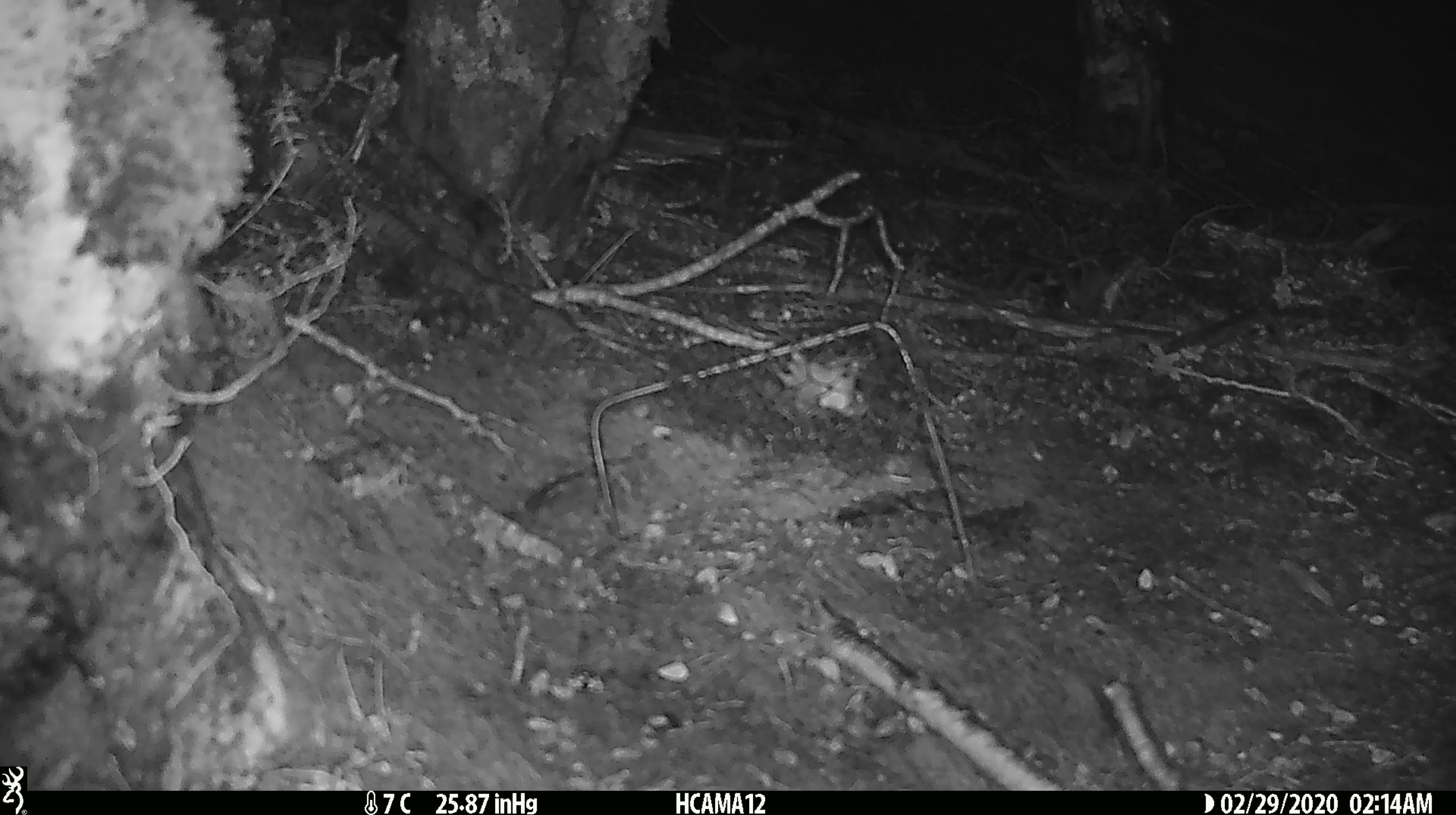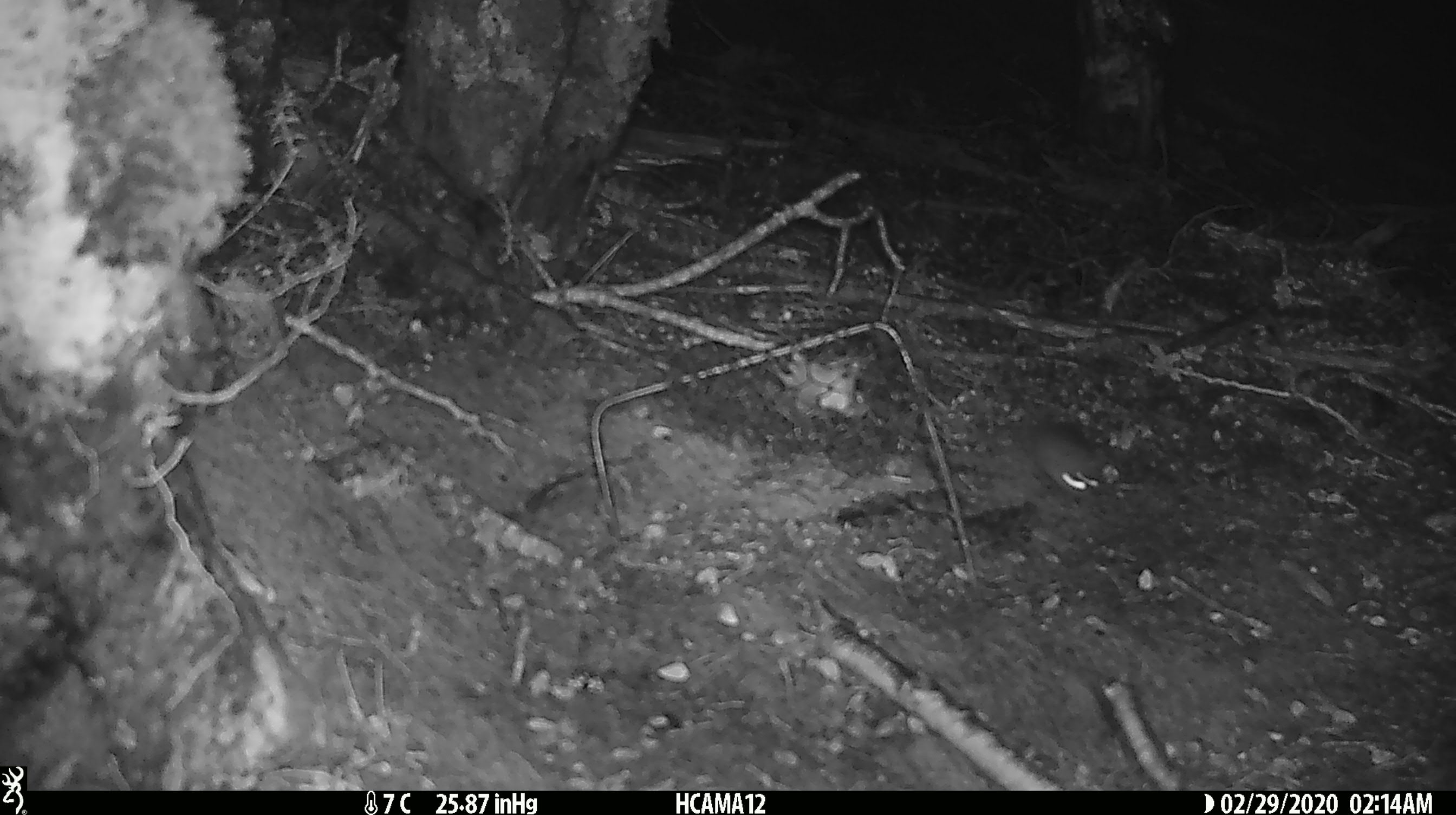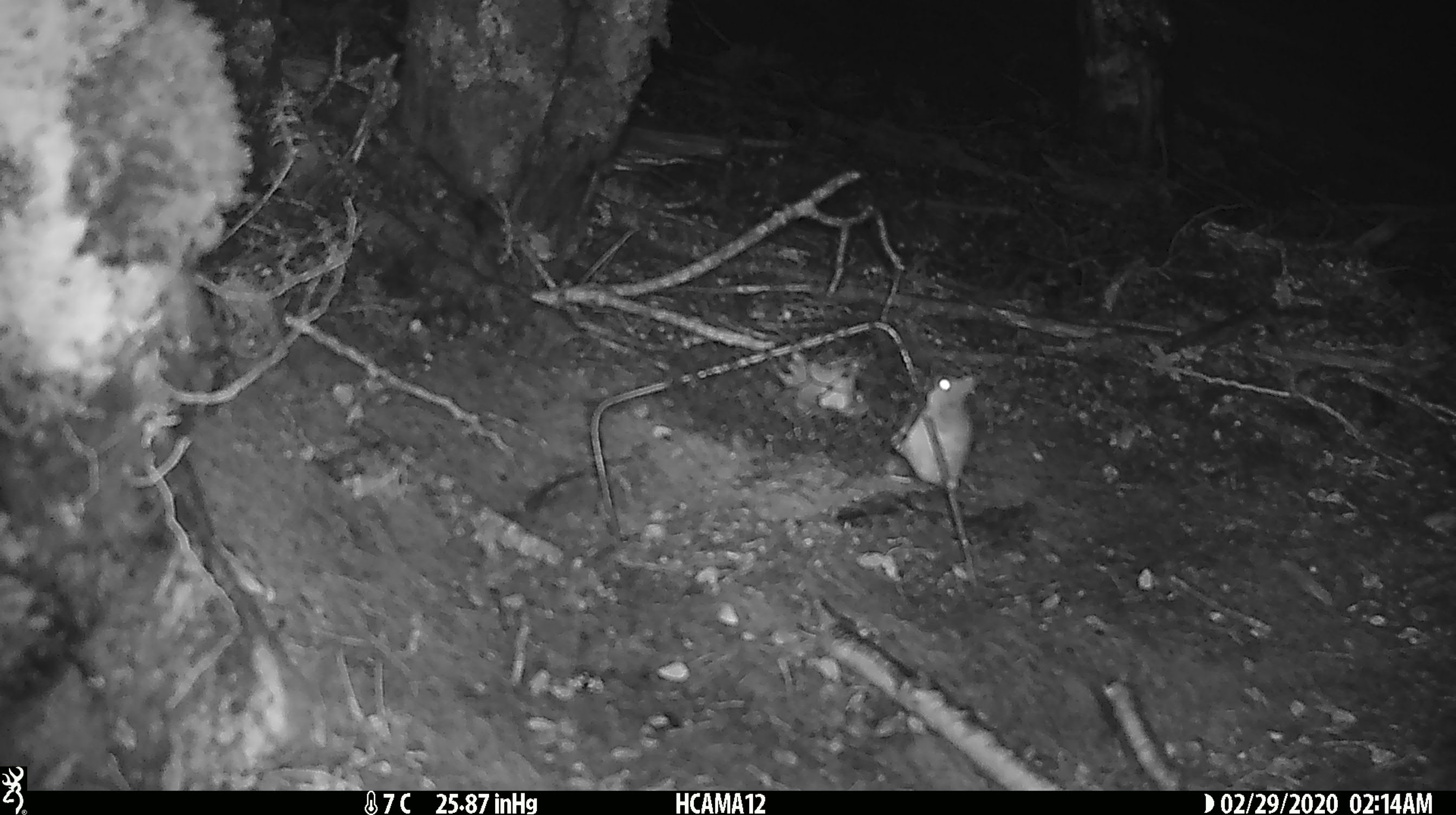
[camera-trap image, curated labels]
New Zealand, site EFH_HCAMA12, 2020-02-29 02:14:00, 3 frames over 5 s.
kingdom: Animalia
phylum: Chordata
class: Mammalia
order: Rodentia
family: Muridae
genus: Mus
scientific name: Mus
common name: mouse